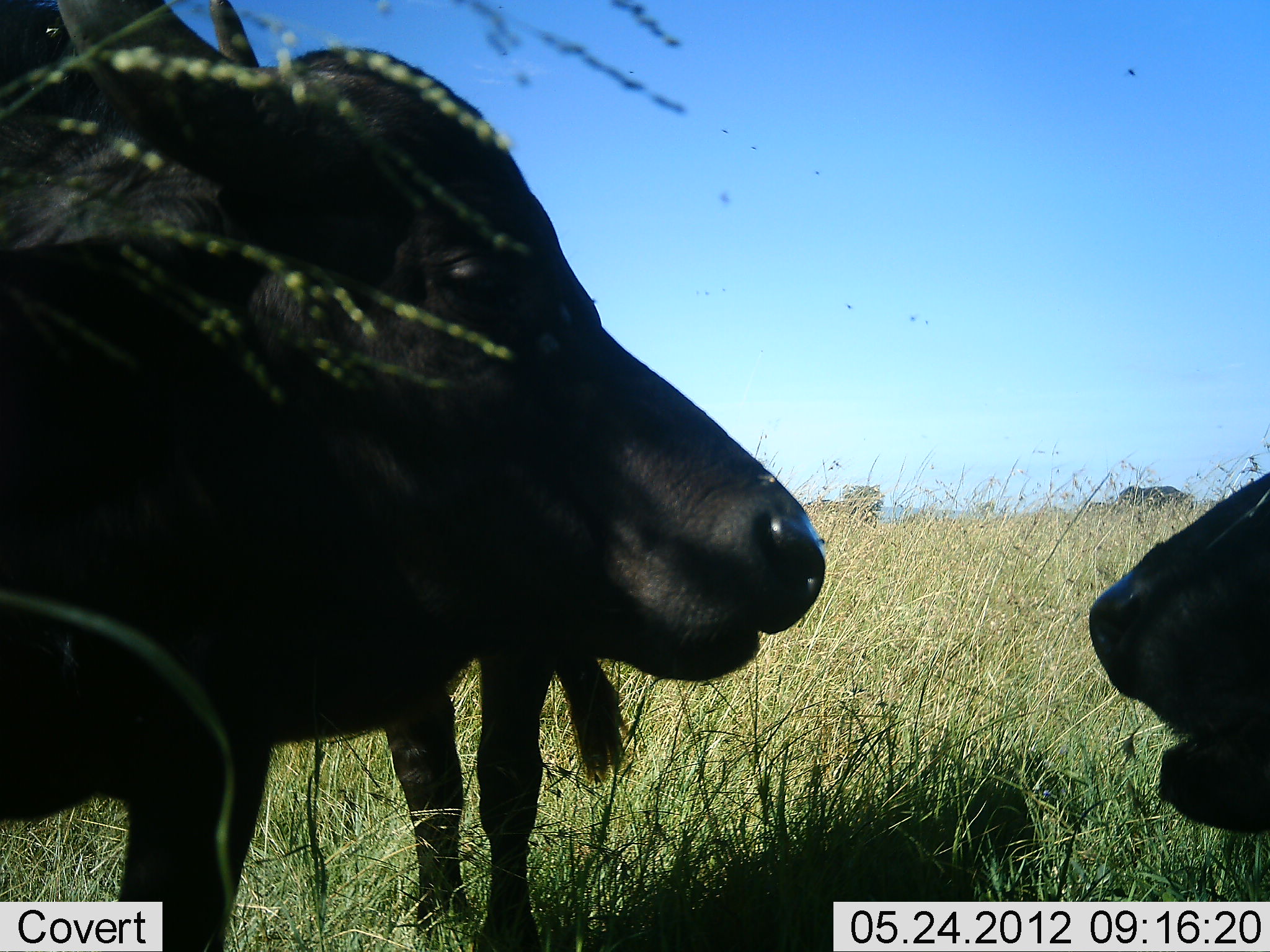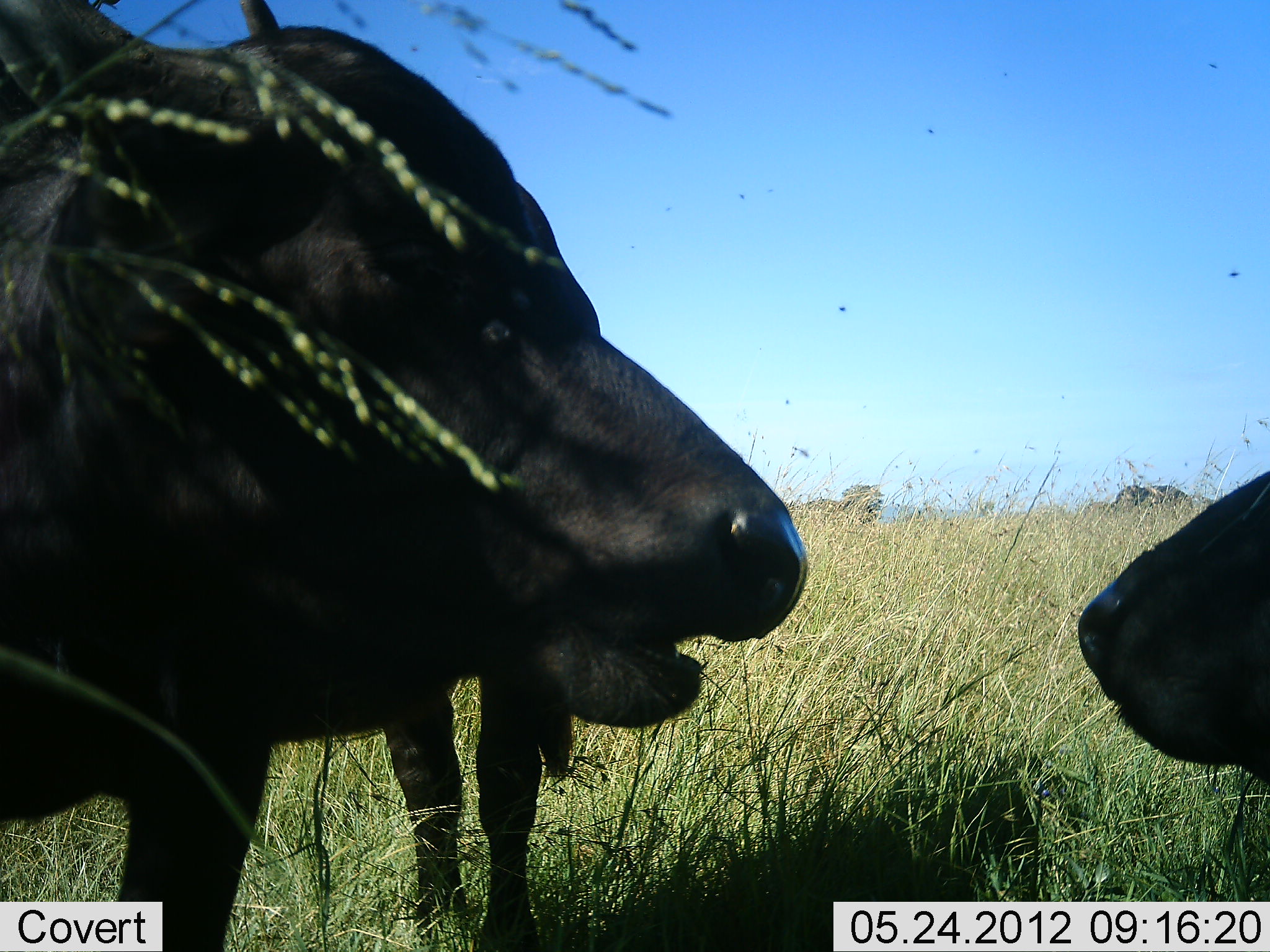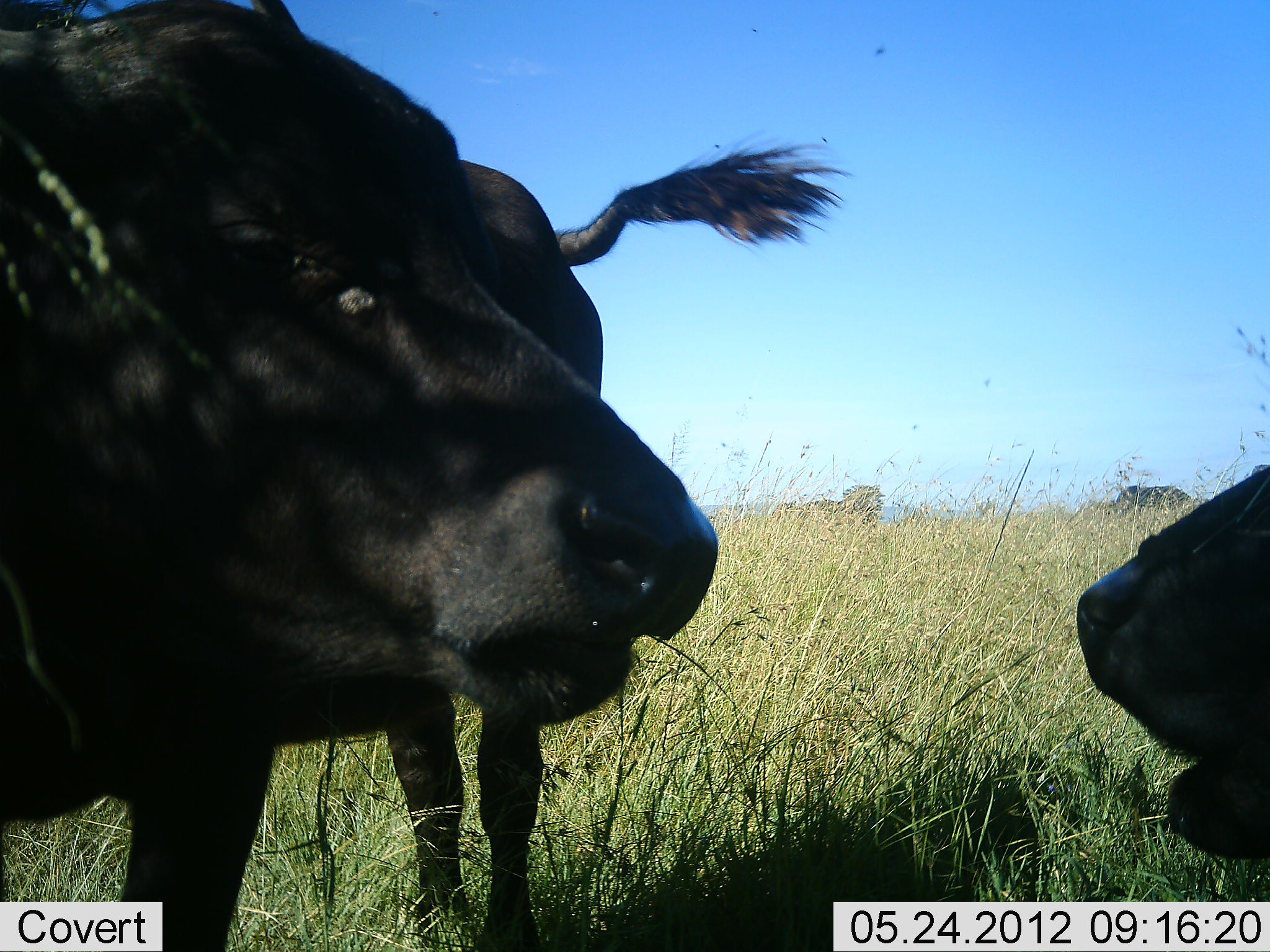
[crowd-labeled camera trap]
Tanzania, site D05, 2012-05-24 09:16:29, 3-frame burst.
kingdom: Animalia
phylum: Chordata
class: Mammalia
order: Artiodactyla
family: Bovidae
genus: Syncerus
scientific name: Syncerus caffer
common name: cape buffalo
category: buffalo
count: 2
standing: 80%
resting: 50%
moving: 0%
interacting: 20%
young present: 0%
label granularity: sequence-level